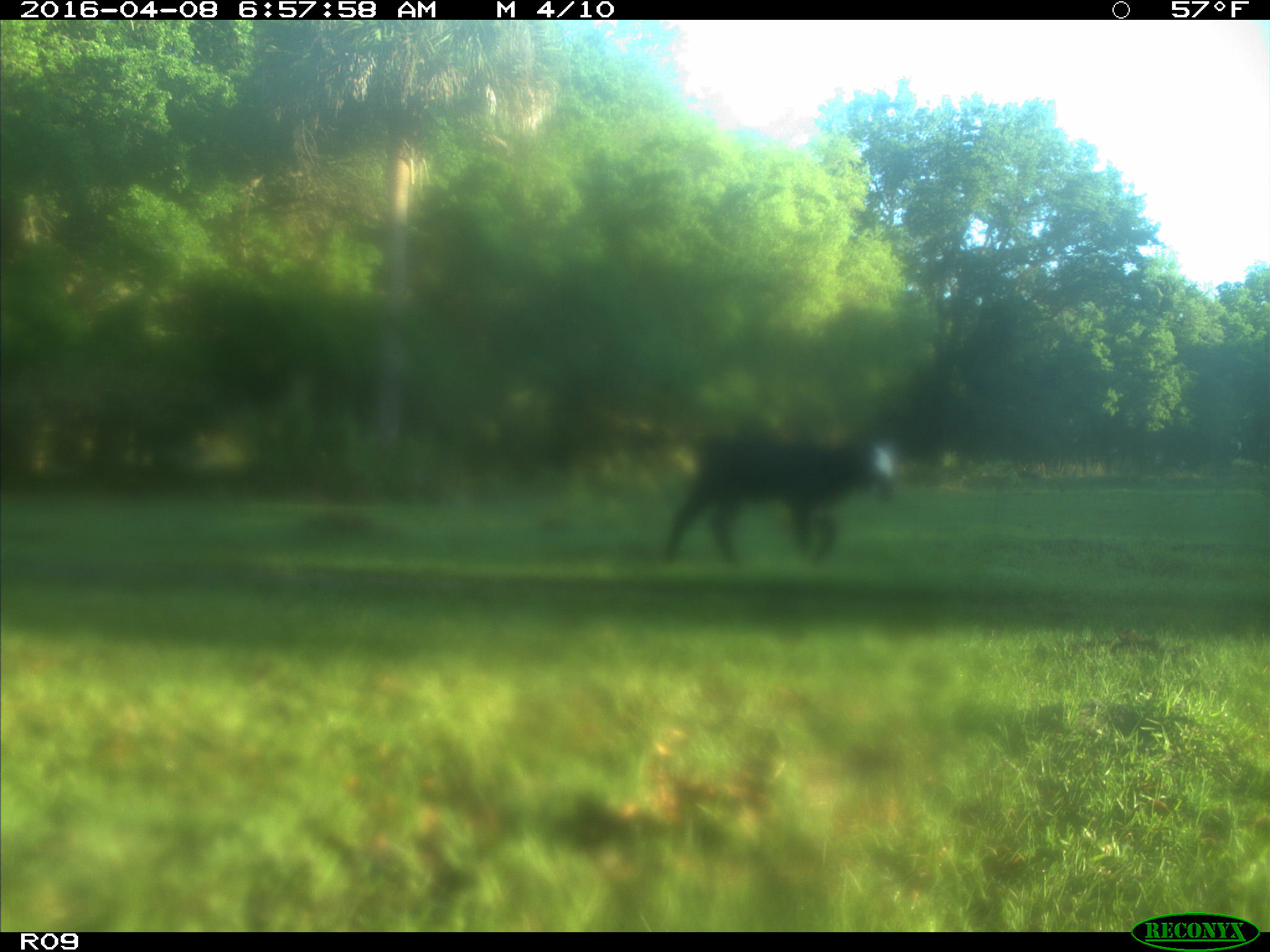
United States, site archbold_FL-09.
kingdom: Animalia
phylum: Chordata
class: Mammalia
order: Artiodactyla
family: Bovidae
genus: Bos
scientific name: Bos taurus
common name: domestic cow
Bos taurus (domestic cow).